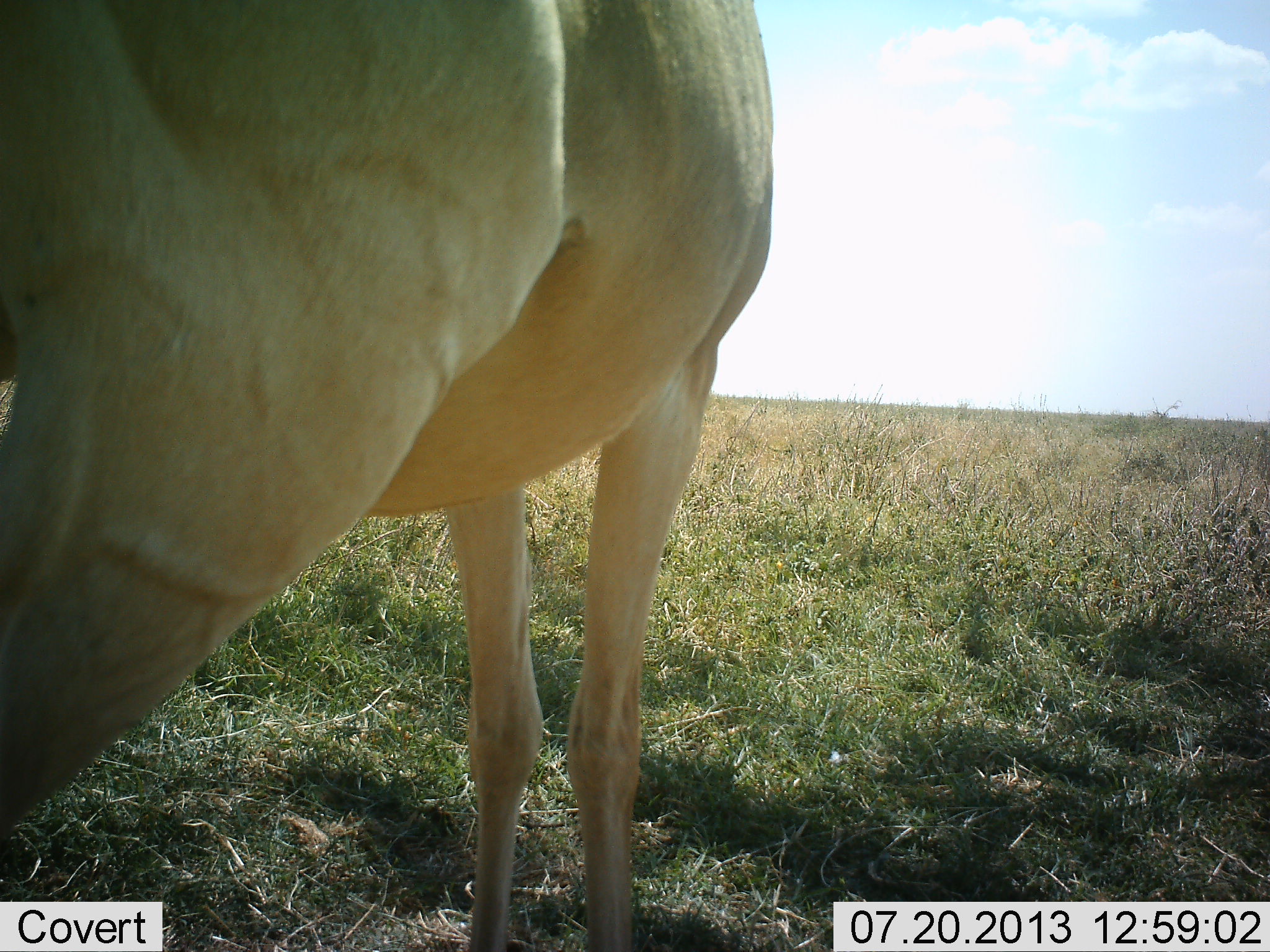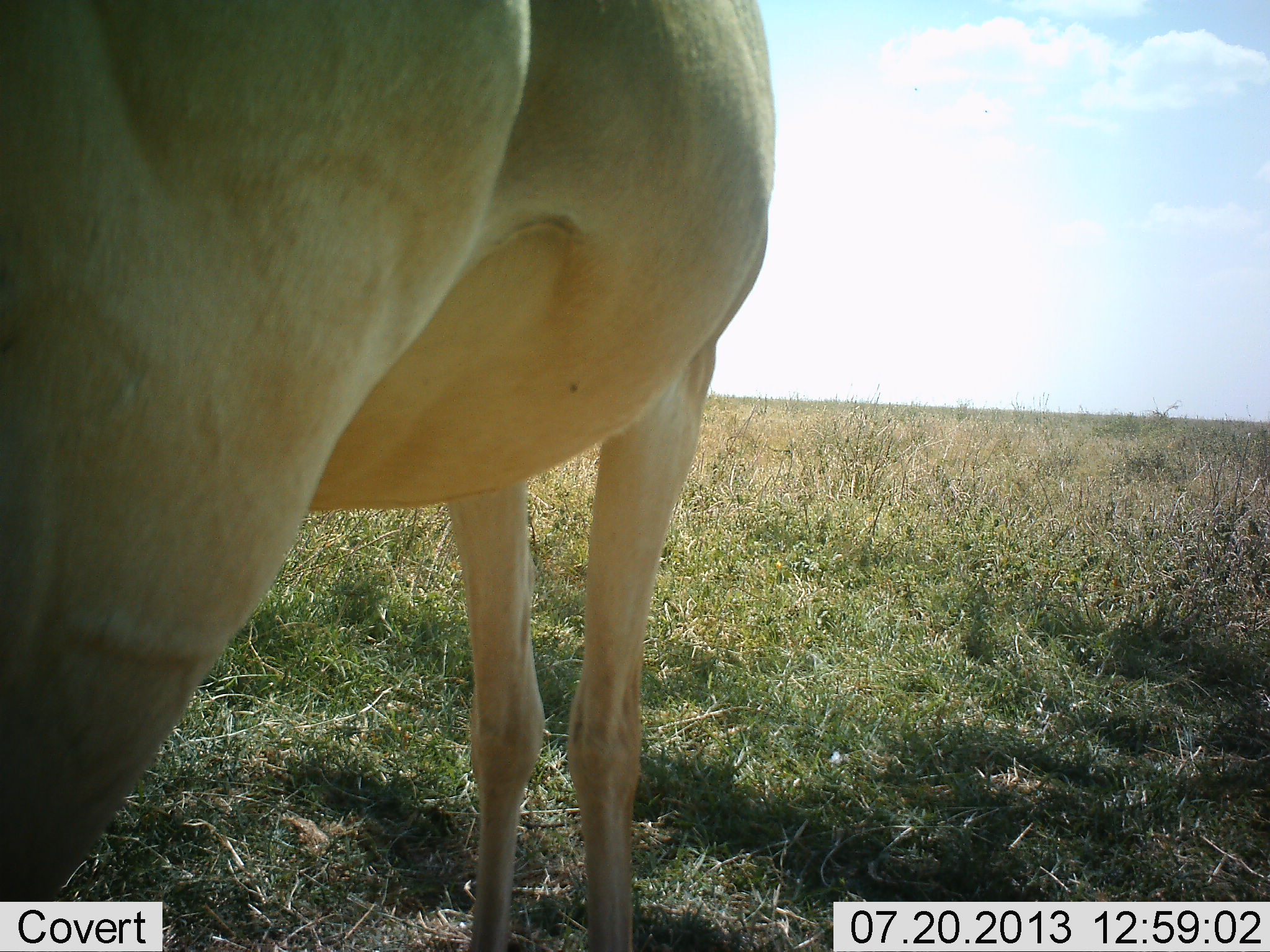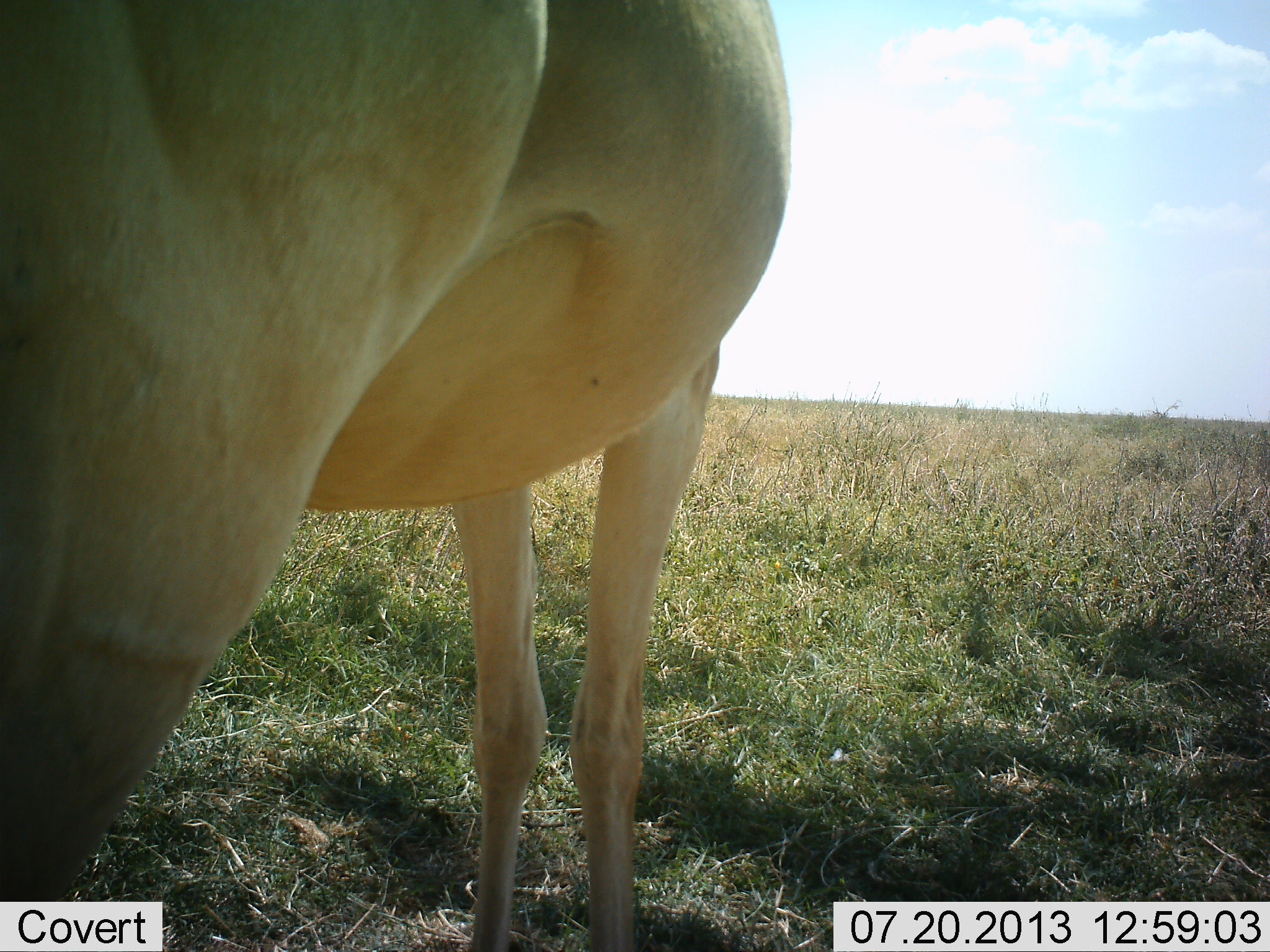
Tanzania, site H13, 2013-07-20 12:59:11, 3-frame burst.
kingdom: Animalia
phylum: Chordata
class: Mammalia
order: Artiodactyla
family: Bovidae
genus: Alcelaphus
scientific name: Alcelaphus buselaphus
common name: hartebeest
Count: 1.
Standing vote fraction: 100%.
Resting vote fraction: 0%.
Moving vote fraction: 0%.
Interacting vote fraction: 0%.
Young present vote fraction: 0%.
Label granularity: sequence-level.